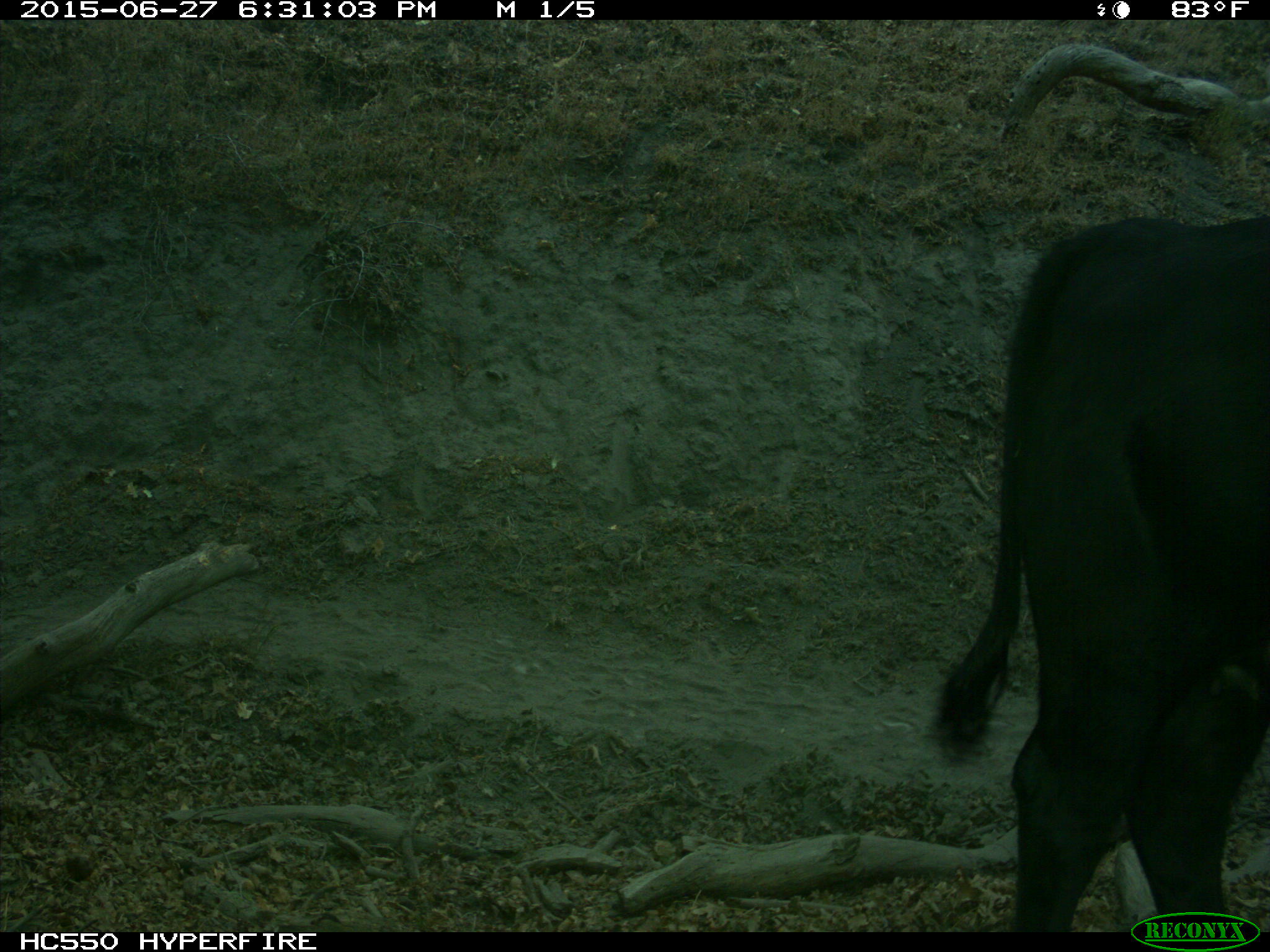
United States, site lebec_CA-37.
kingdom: Animalia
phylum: Chordata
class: Mammalia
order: Artiodactyla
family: Bovidae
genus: Bos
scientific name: Bos taurus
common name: domestic cow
Bos taurus (domestic cow).